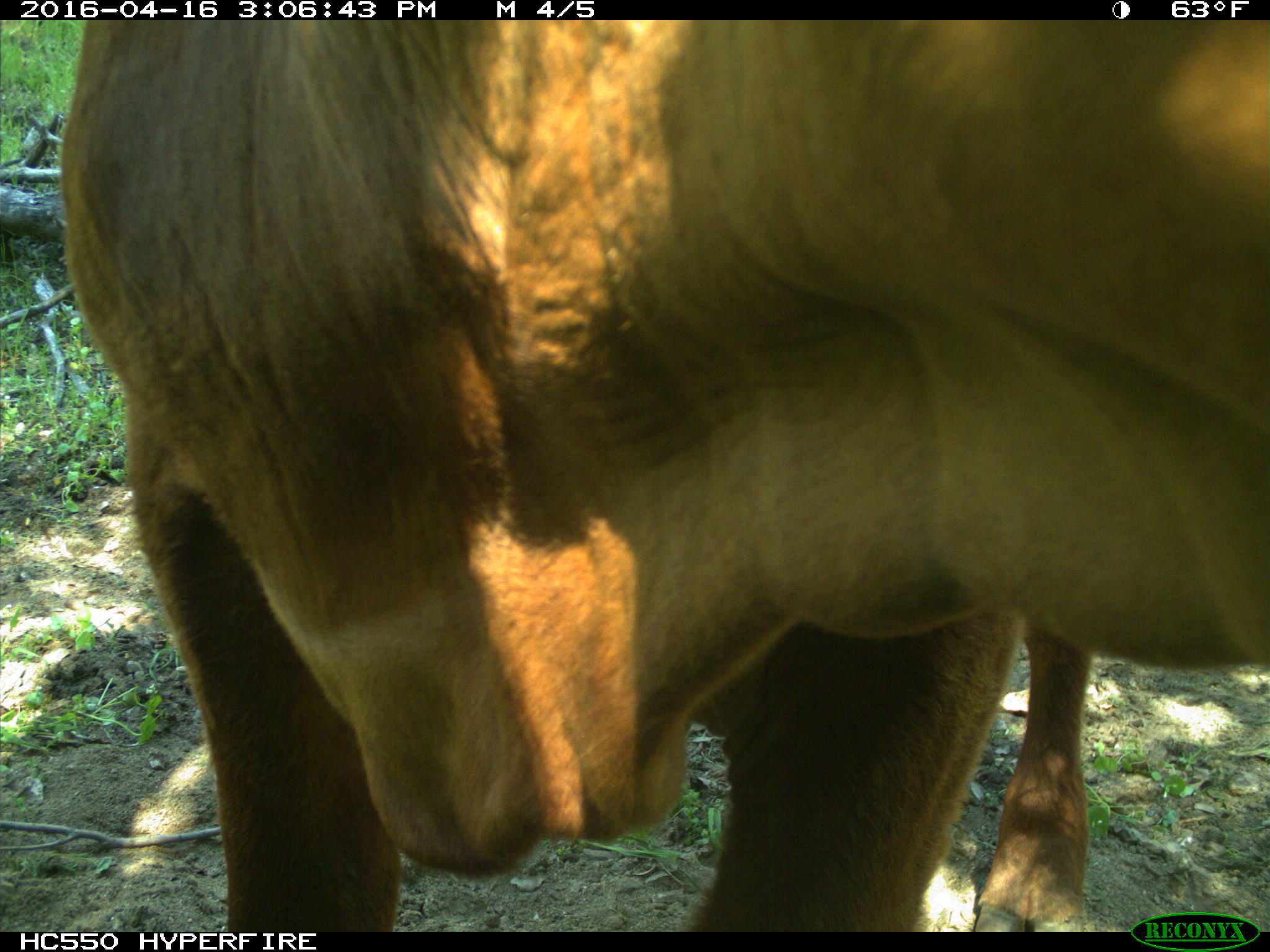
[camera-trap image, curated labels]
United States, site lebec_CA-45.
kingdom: Animalia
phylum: Chordata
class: Mammalia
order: Artiodactyla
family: Bovidae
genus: Bos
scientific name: Bos taurus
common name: domestic cow